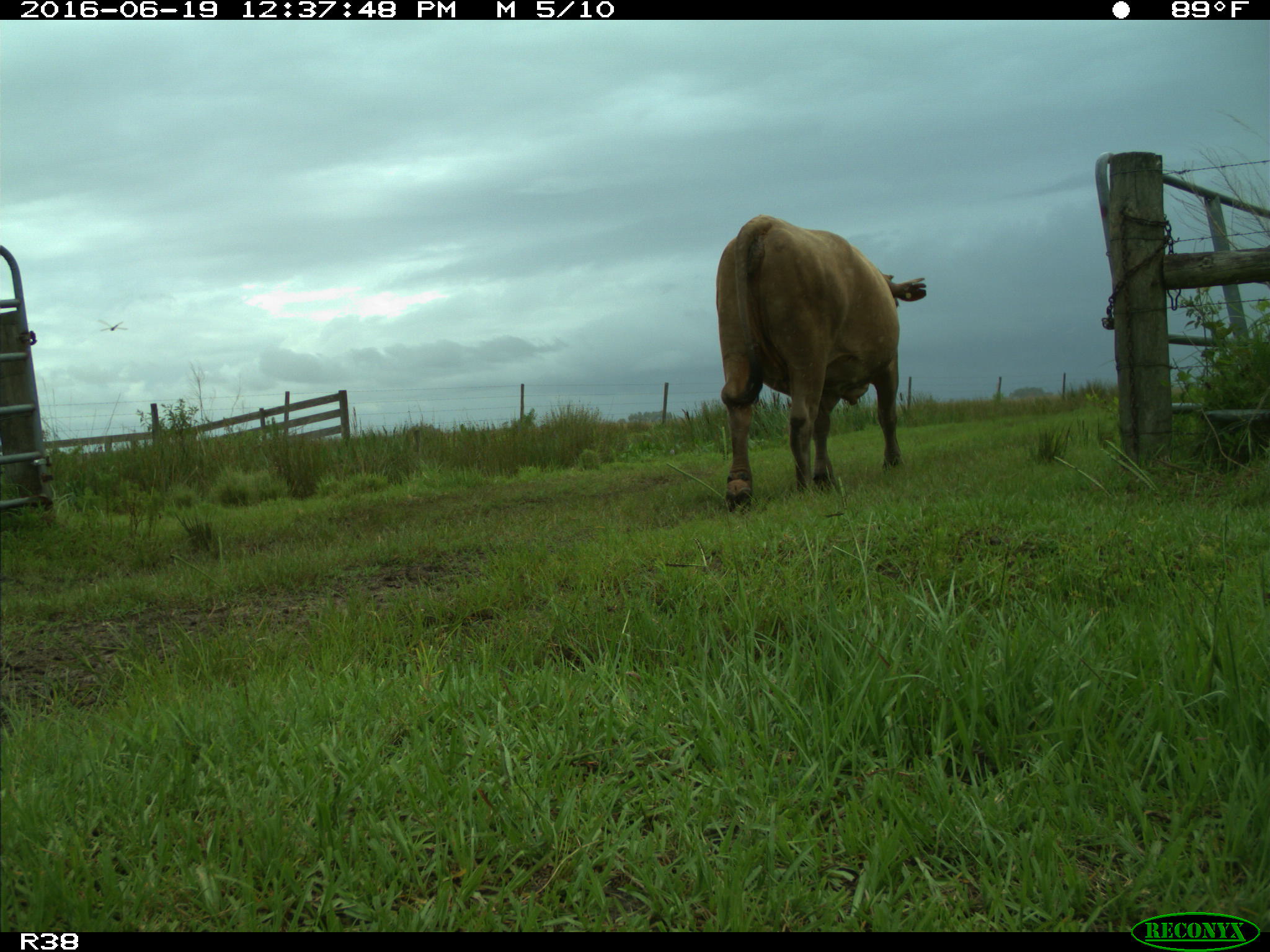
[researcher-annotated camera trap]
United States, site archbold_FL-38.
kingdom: Animalia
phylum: Chordata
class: Mammalia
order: Artiodactyla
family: Bovidae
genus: Bos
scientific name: Bos taurus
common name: domestic cow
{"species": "Bos taurus (domestic cow)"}